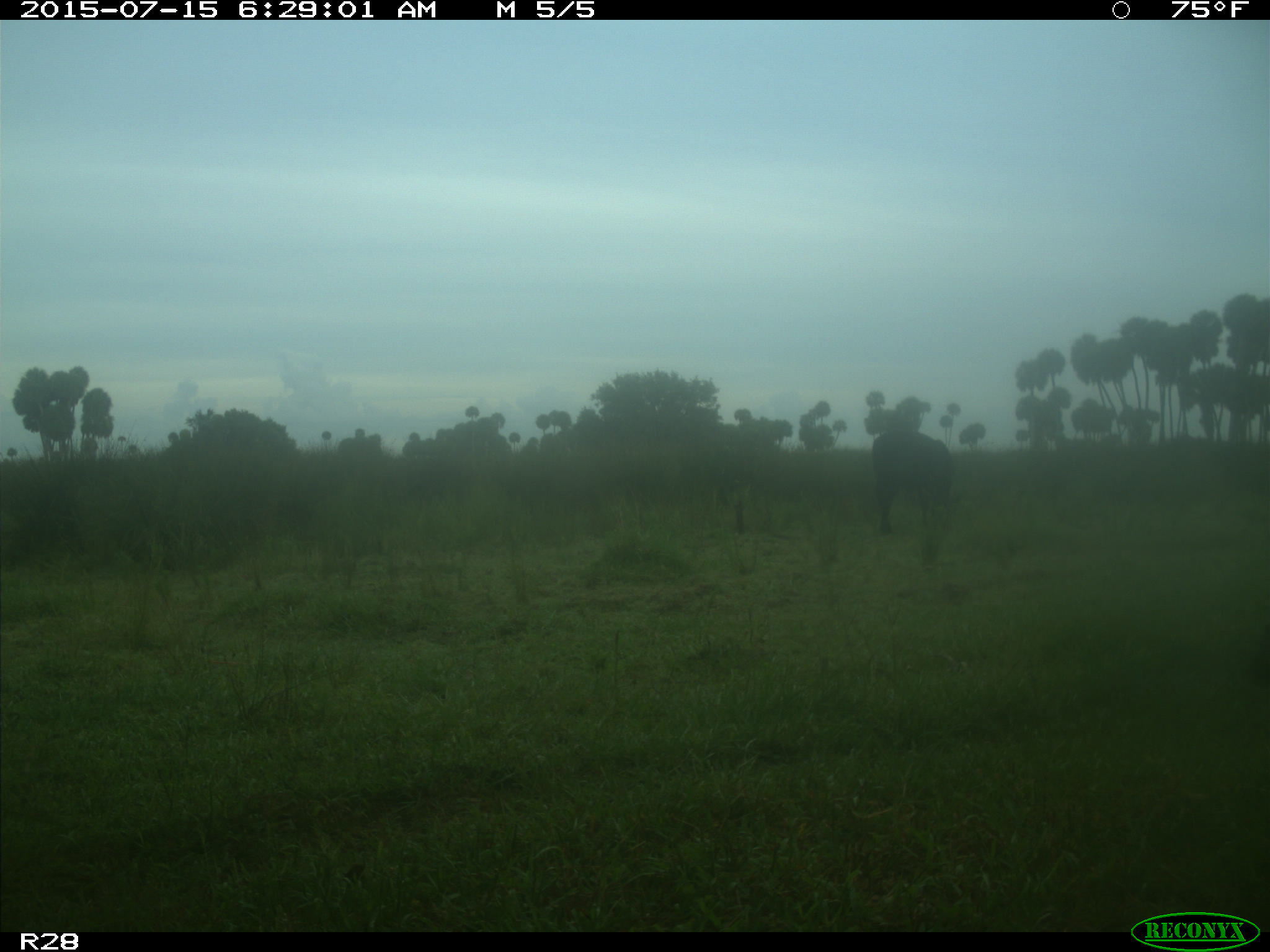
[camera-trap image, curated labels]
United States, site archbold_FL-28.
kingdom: Animalia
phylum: Chordata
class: Mammalia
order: Artiodactyla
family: Bovidae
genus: Bos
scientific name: Bos taurus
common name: domestic cow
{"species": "Bos taurus (domestic cow)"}